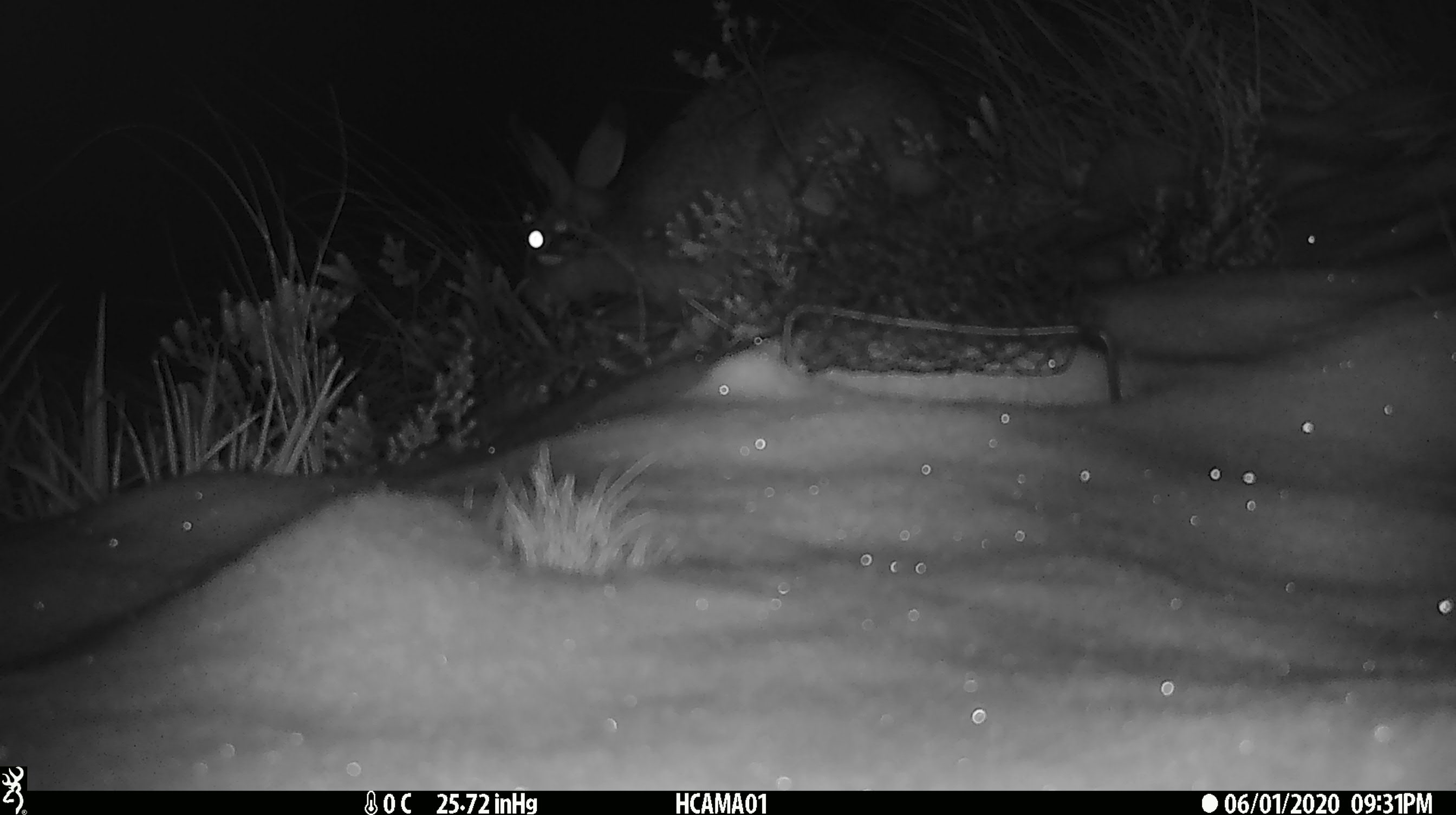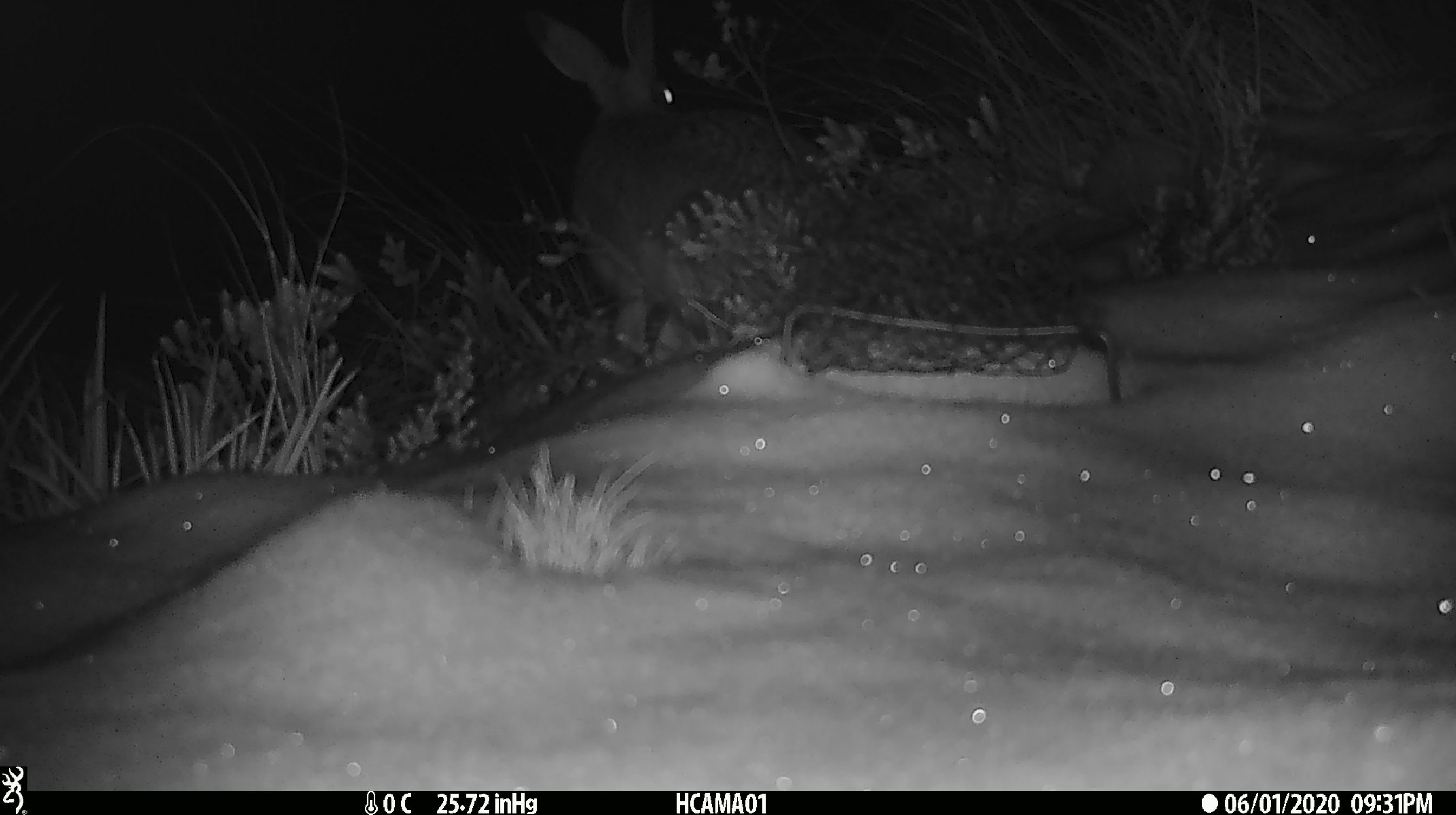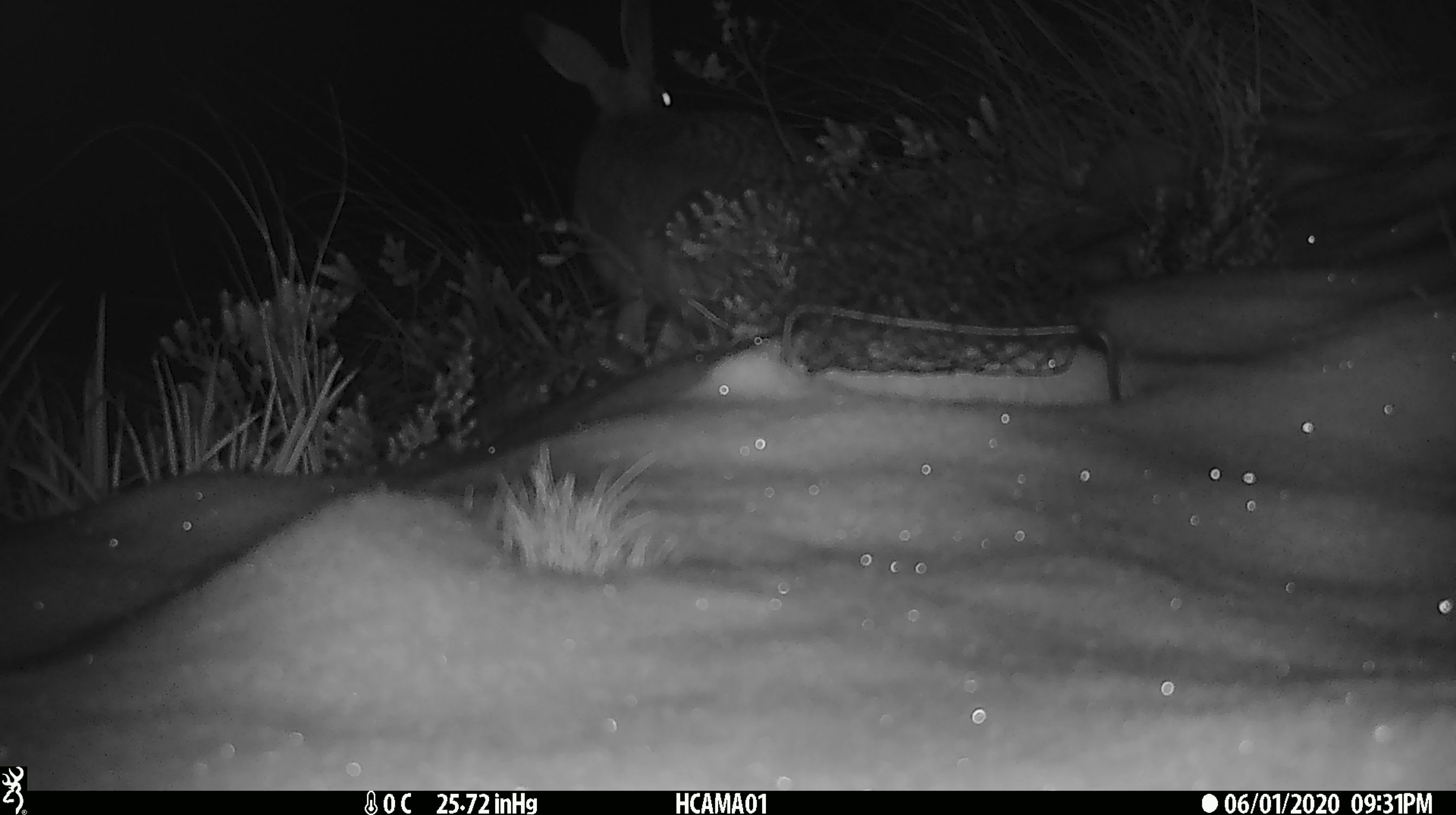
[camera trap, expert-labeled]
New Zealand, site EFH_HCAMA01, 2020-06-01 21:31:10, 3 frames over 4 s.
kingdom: Animalia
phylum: Chordata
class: Mammalia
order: Lagomorpha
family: Leporidae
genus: Lepus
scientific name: Lepus europaeus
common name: brown hare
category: hare